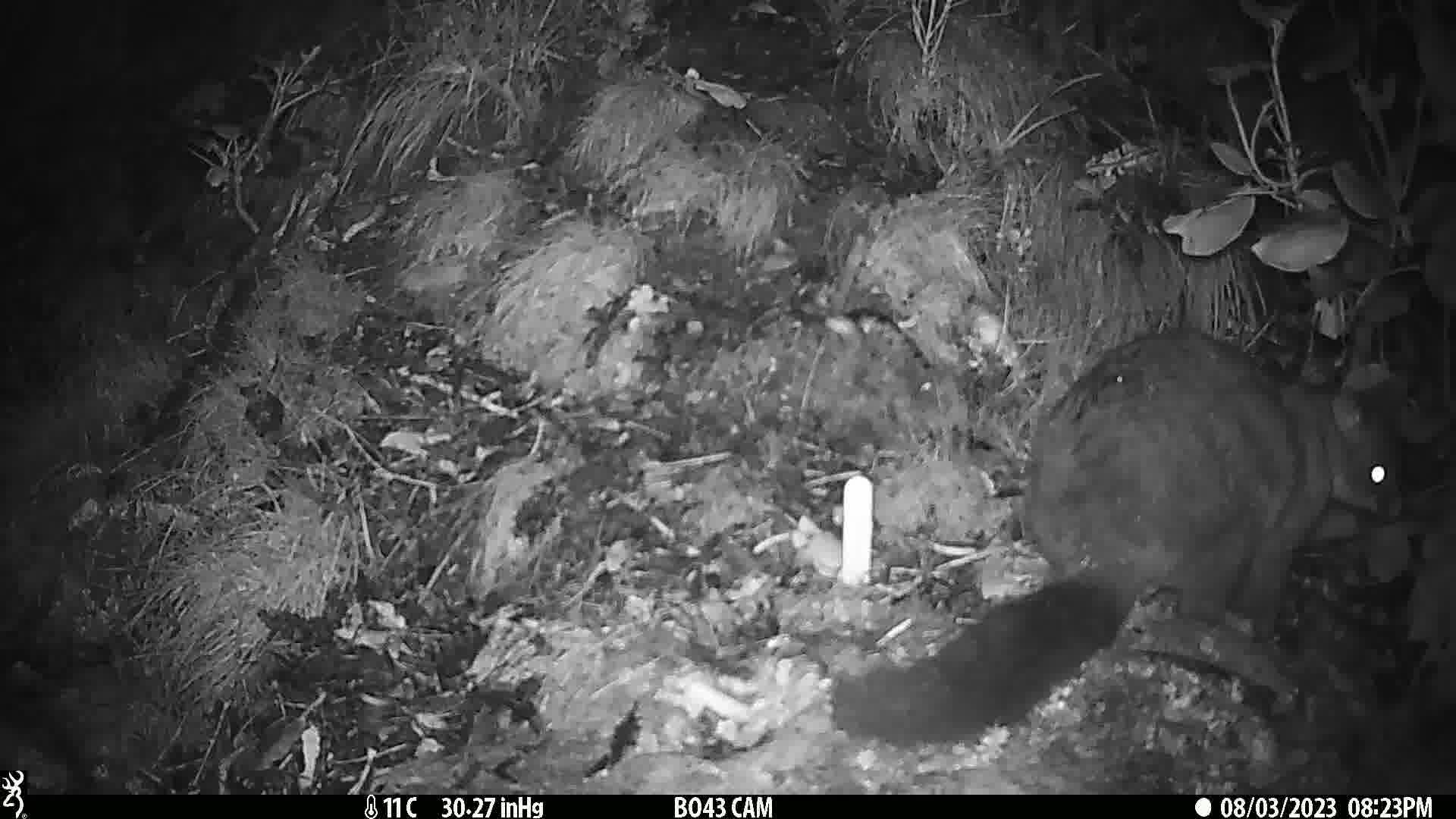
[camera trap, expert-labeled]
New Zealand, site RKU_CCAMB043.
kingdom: Animalia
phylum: Chordata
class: Mammalia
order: Diprotodontia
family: Phalangeridae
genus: Trichosurus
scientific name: Trichosurus vulpecula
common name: common brushtail possum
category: possum